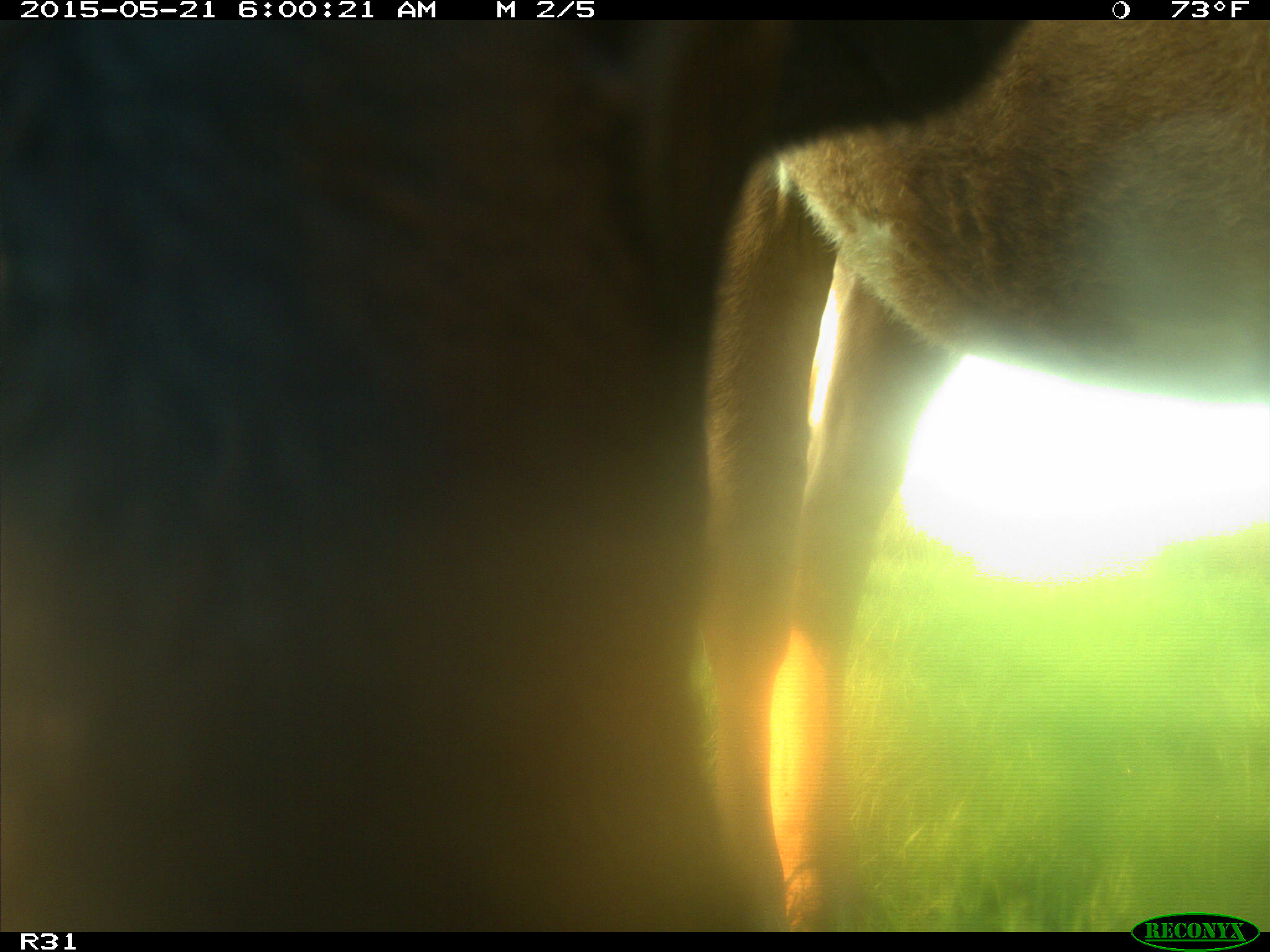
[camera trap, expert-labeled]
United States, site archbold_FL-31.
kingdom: Animalia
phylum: Chordata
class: Mammalia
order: Artiodactyla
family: Bovidae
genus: Bos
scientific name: Bos taurus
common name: domestic cow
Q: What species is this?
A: Bos taurus (domestic cow).